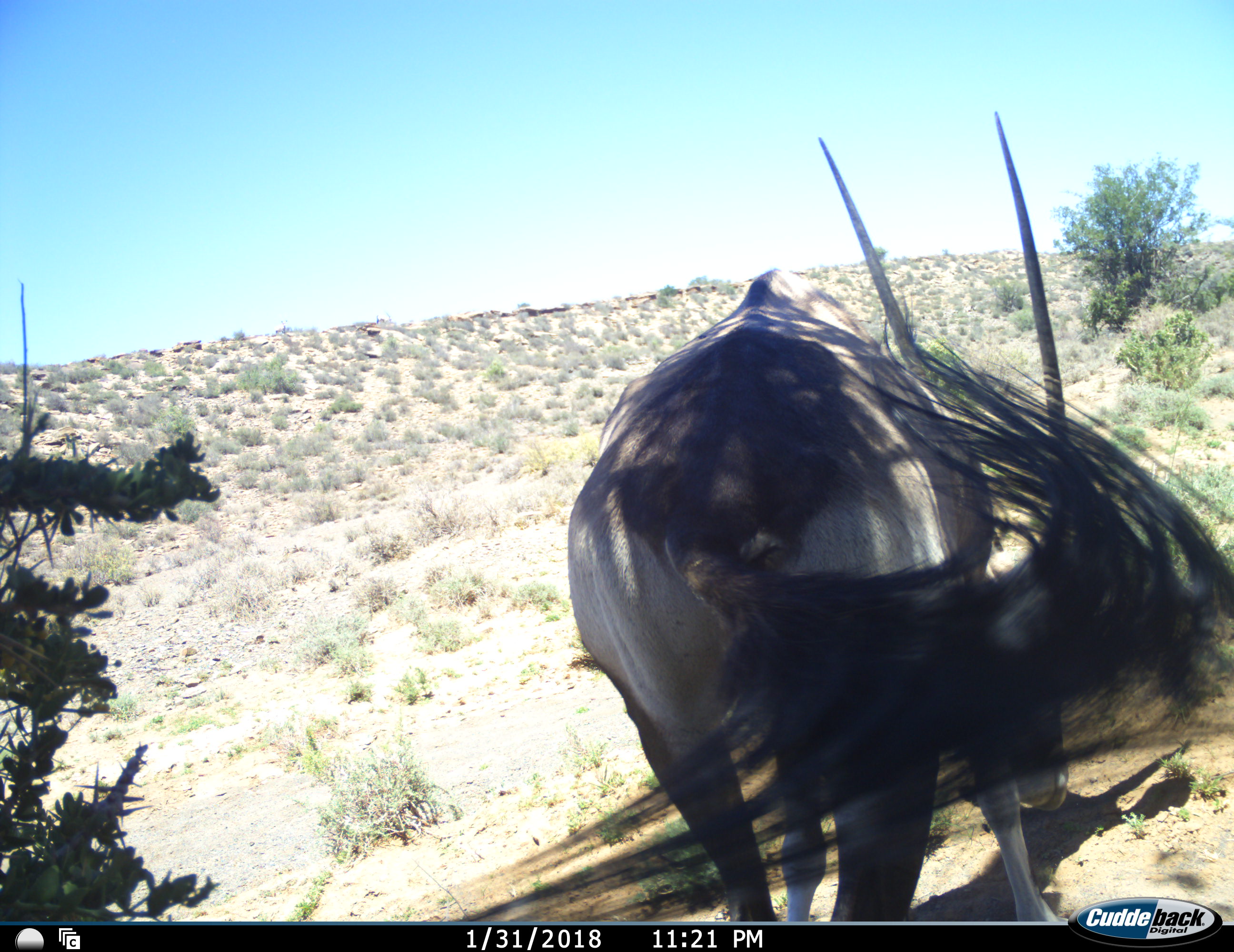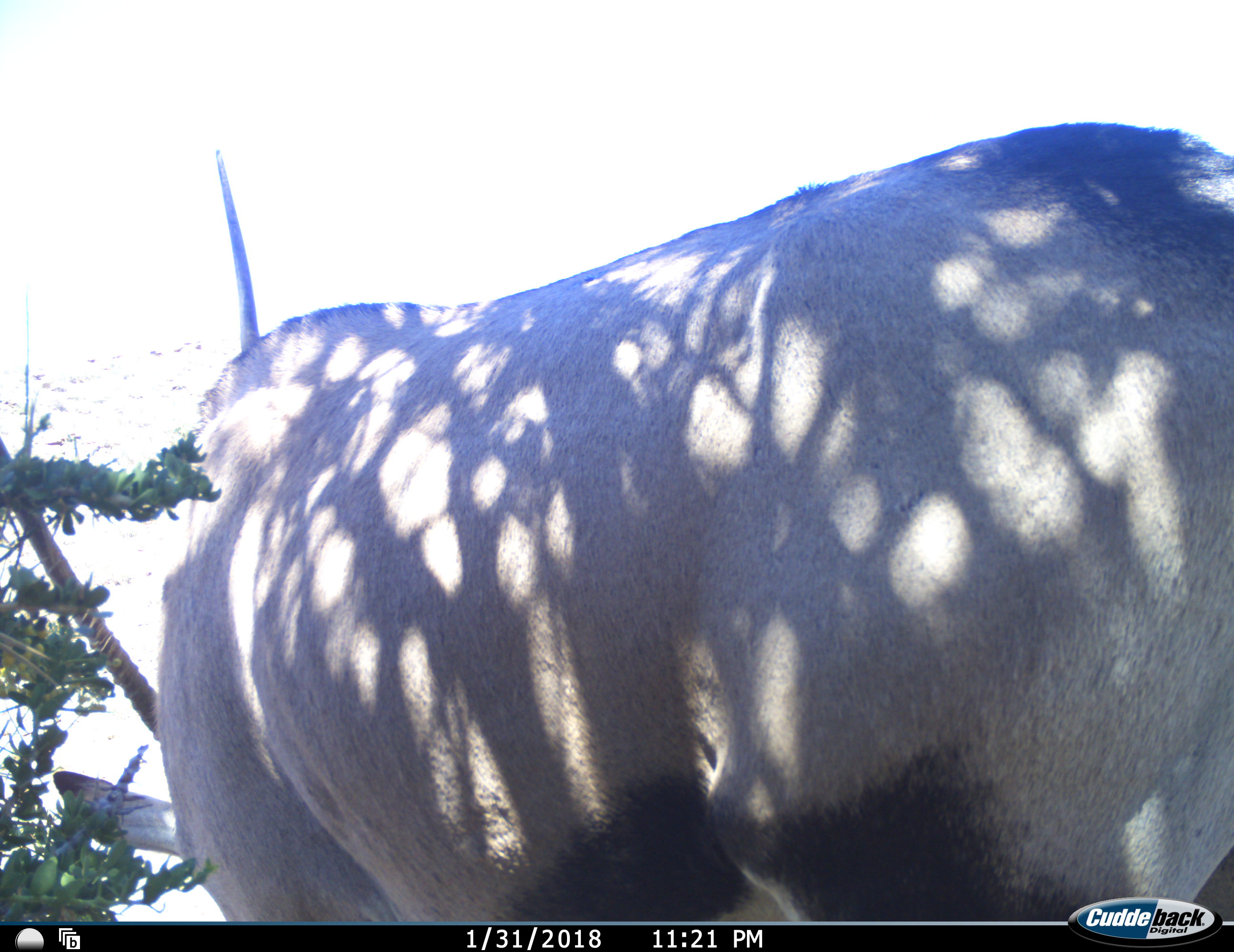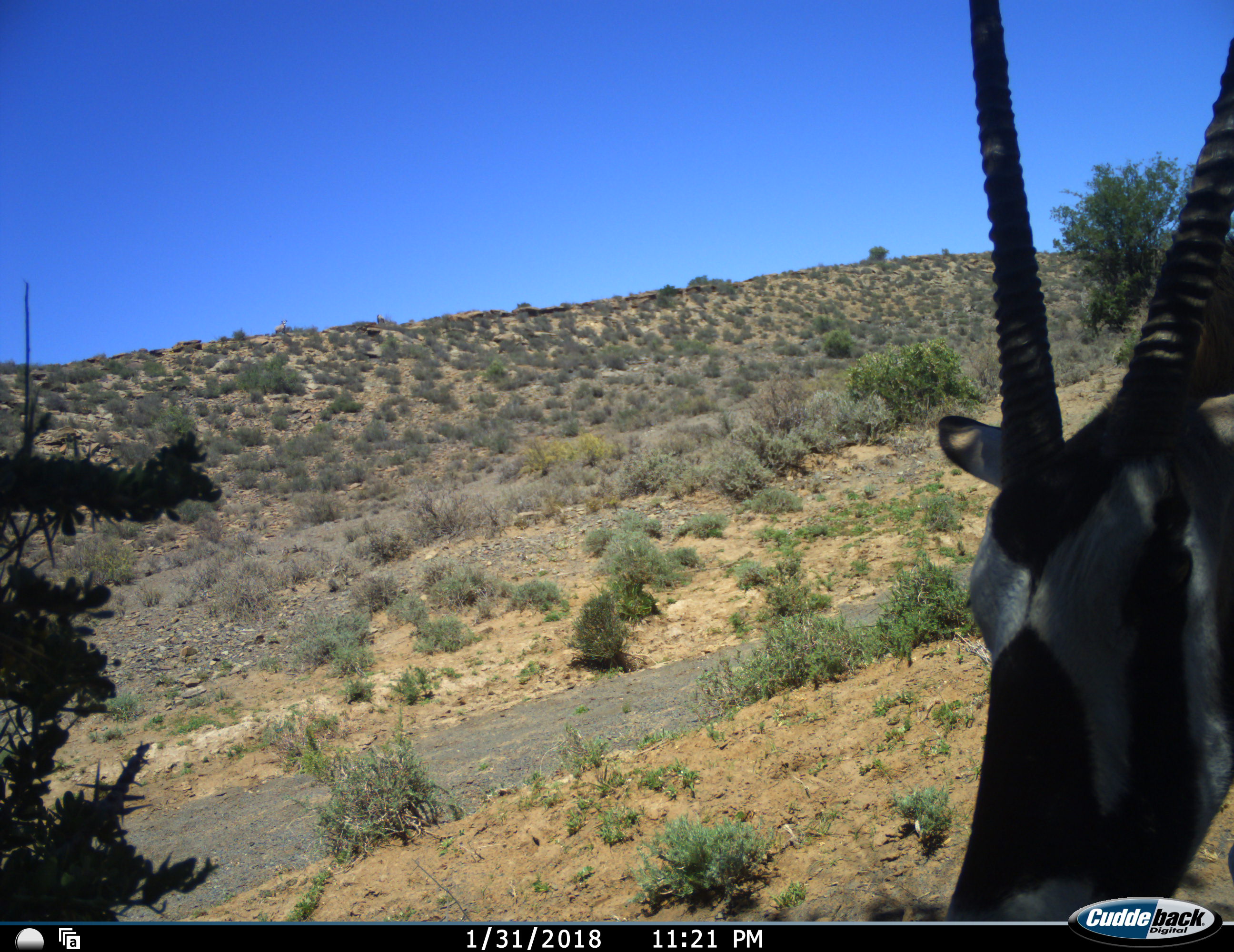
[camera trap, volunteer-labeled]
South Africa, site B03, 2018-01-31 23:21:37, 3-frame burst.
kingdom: Animalia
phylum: Chordata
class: Mammalia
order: Artiodactyla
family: Bovidae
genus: Oryx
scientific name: Oryx gazella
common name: gemsbok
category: gemsbokoryx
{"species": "gemsbokoryx (gemsbok) (Oryx gazella)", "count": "1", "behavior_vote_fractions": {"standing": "33%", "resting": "0%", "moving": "44%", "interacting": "11%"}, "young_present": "0%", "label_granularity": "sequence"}